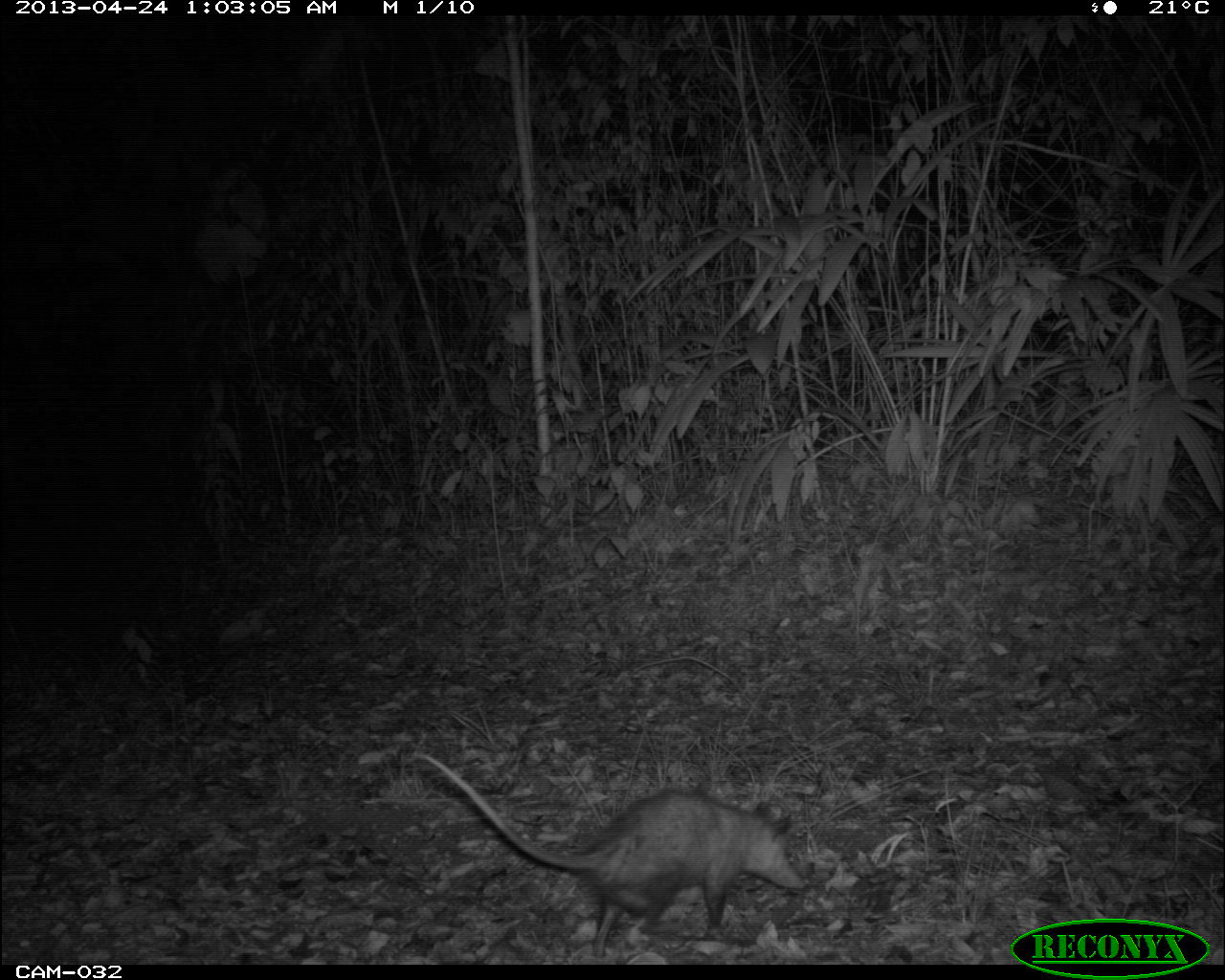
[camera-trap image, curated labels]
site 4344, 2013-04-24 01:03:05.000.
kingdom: Animalia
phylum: Chordata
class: Mammalia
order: Didelphimorphia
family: Didelphidae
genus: Didelphis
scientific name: Didelphis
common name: american opossums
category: didelphis sp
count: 1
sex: female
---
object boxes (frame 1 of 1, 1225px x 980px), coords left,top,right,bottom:
didelphis sp: 409,752,806,959